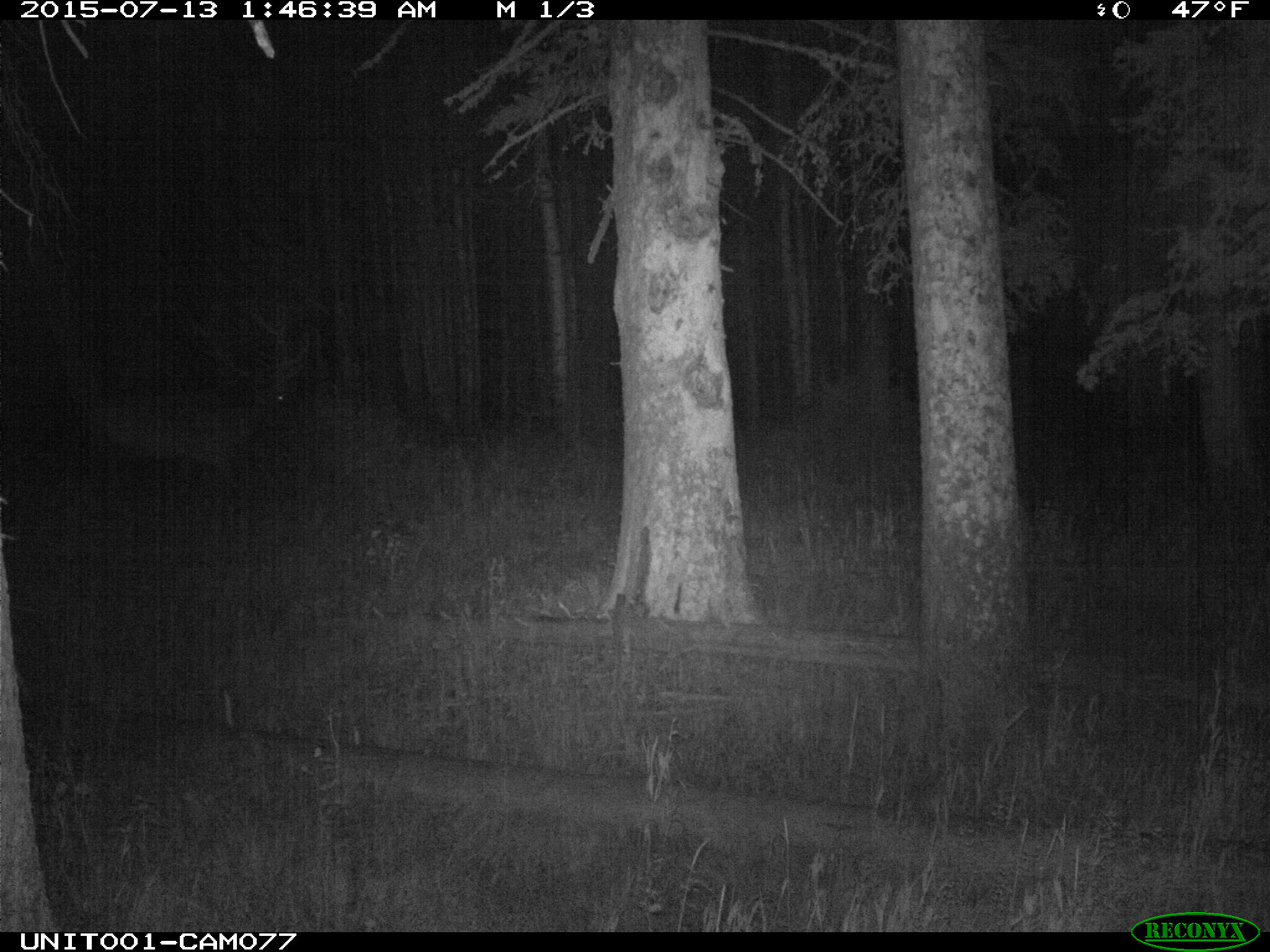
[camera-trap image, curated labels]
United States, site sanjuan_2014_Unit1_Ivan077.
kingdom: Animalia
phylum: Chordata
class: Mammalia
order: Artiodactyla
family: Cervidae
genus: Cervus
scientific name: Cervus elaphus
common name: red deer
Cervus elaphus (red deer).